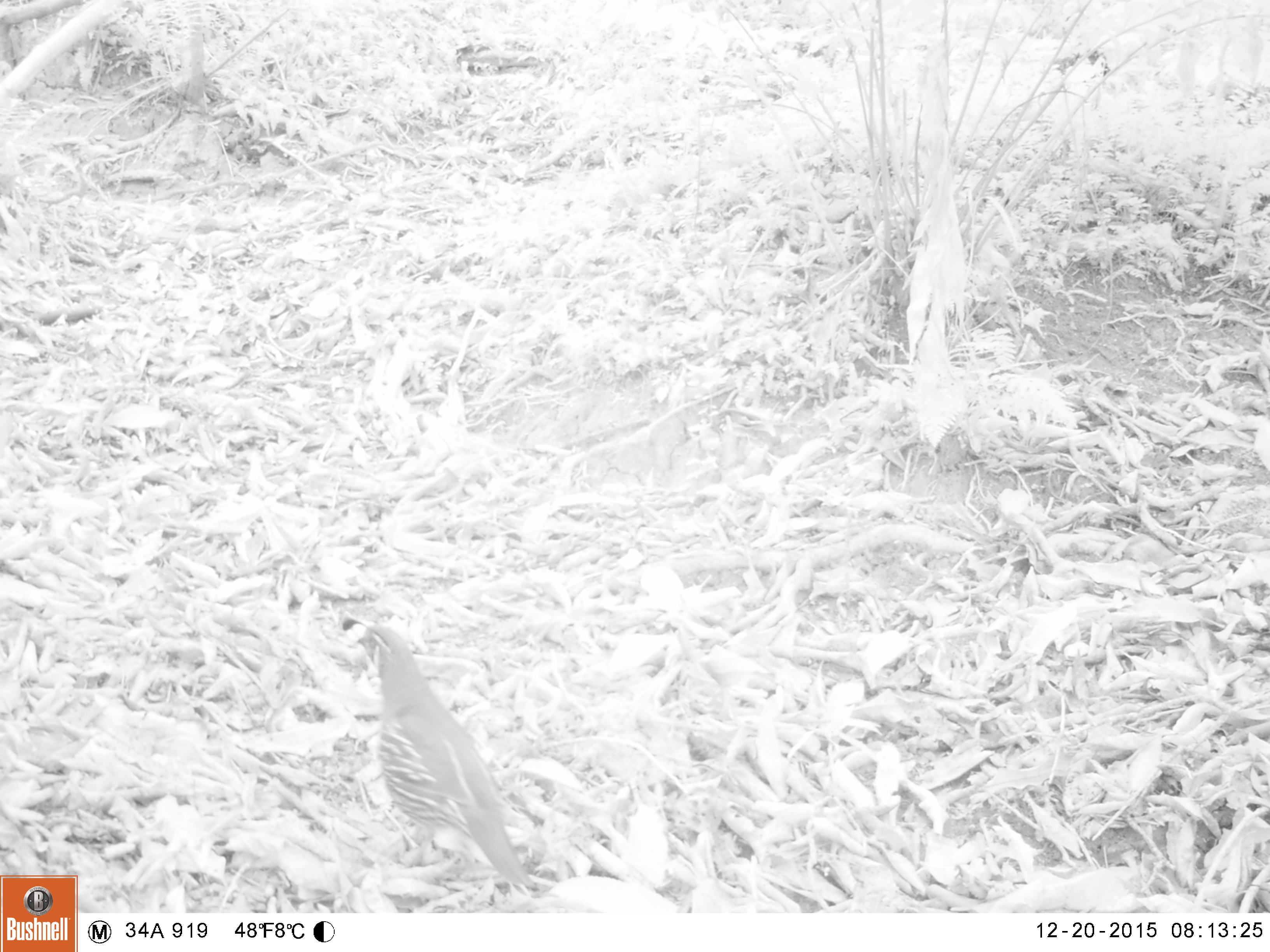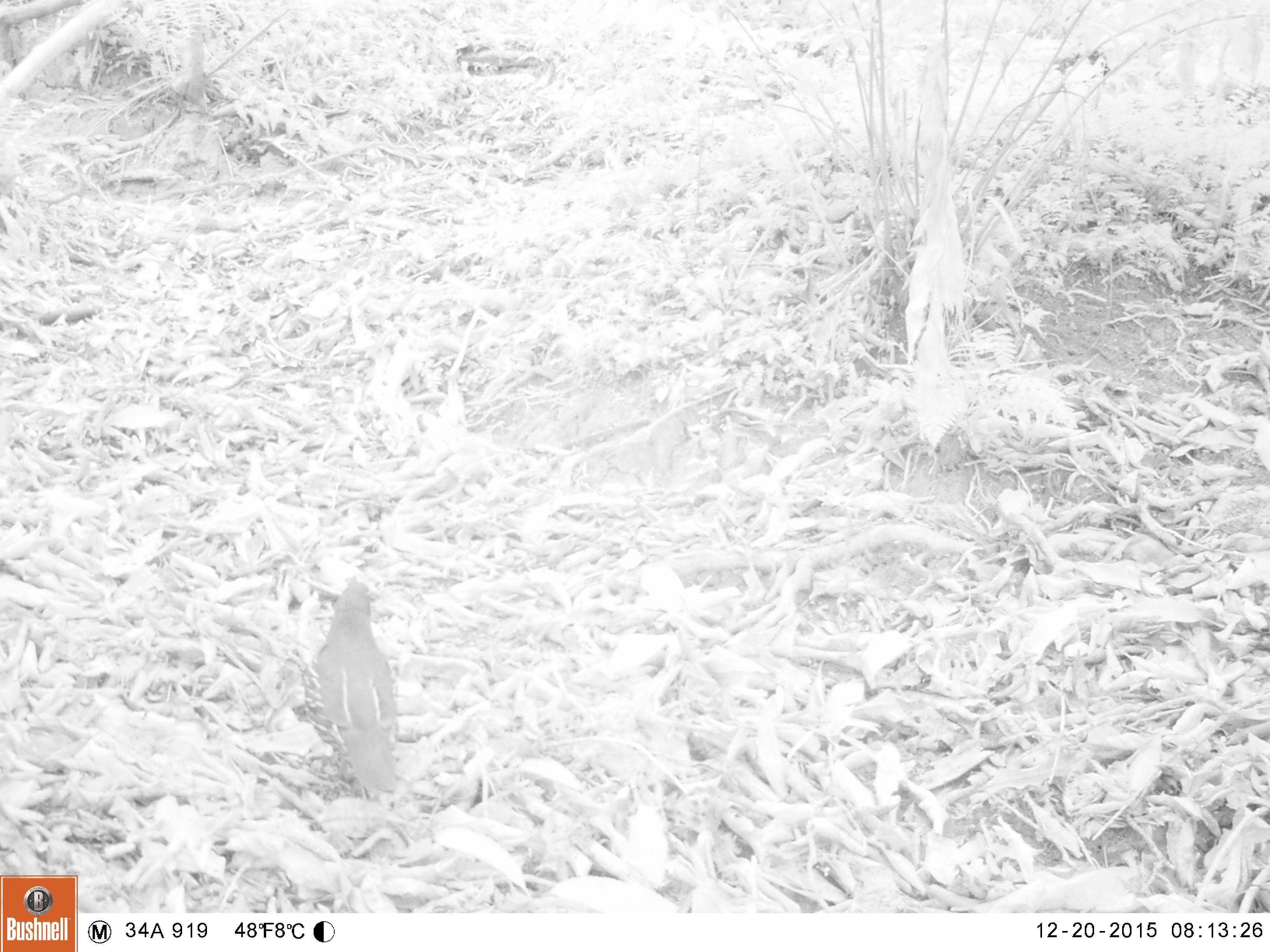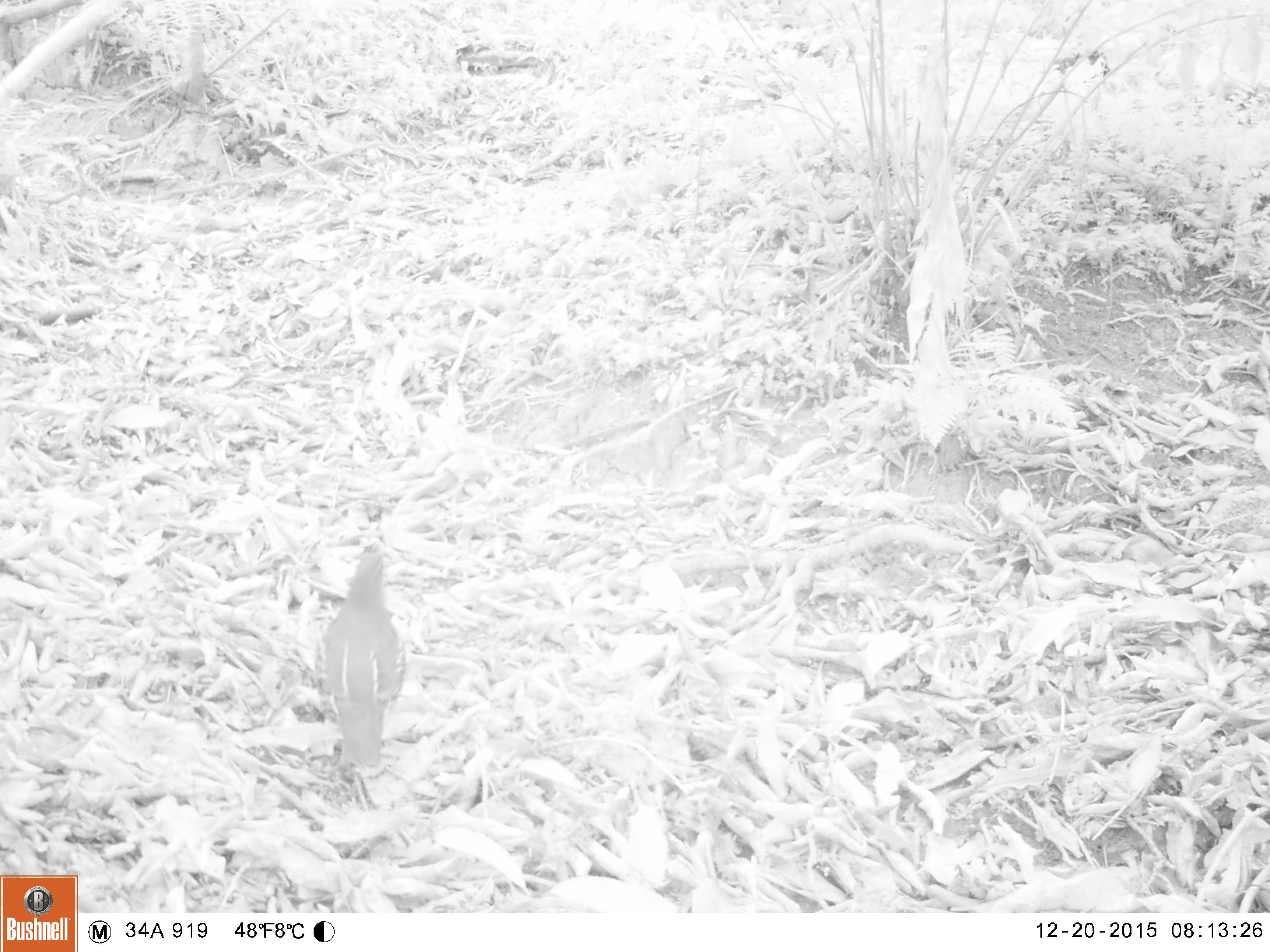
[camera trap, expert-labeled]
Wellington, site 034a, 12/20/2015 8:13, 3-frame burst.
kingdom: Animalia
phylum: Chordata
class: Aves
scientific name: Aves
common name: bird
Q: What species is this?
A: Bird (Aves).